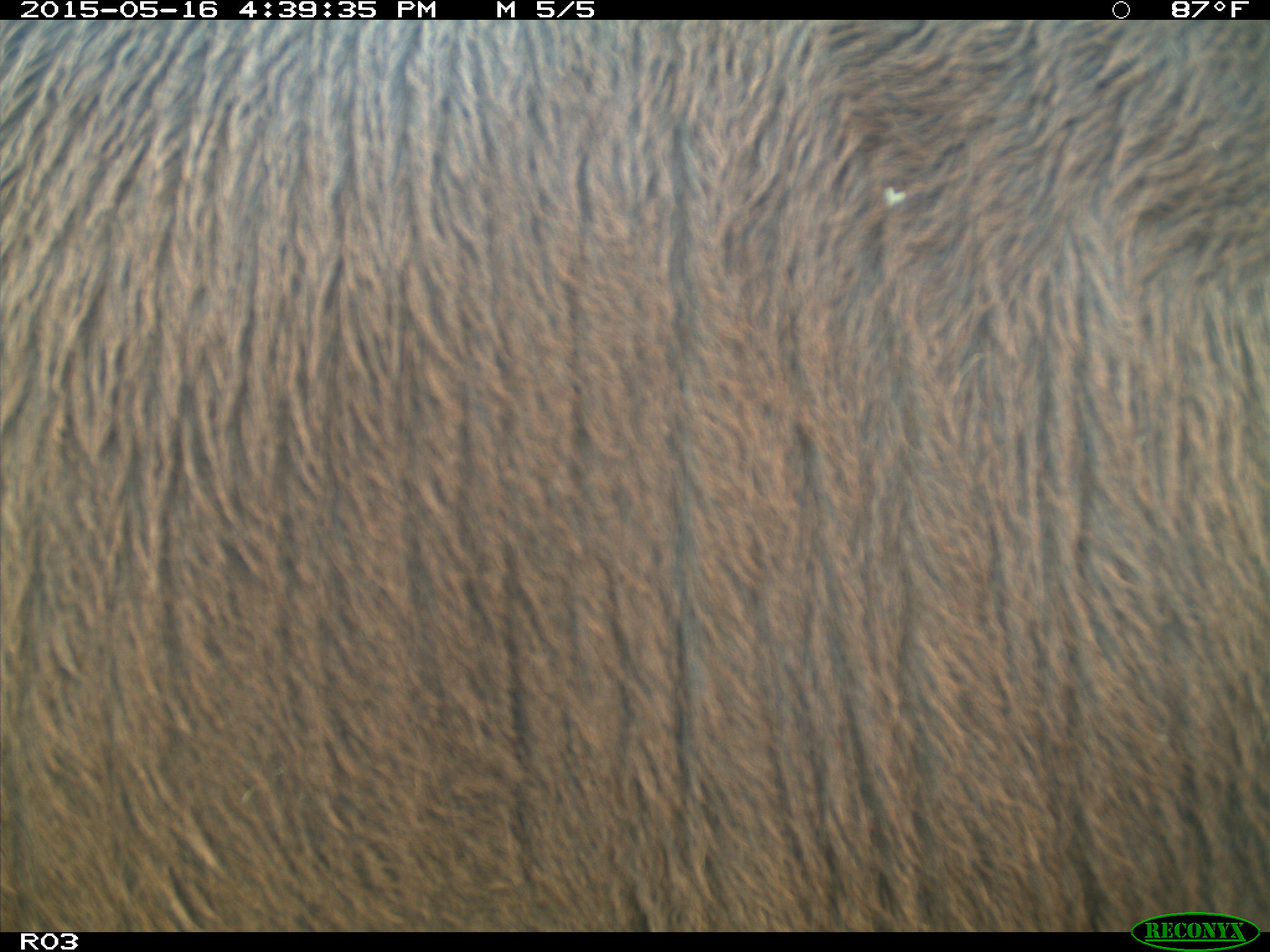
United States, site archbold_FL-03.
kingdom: Animalia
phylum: Chordata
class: Mammalia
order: Artiodactyla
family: Bovidae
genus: Bos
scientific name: Bos taurus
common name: domestic cow